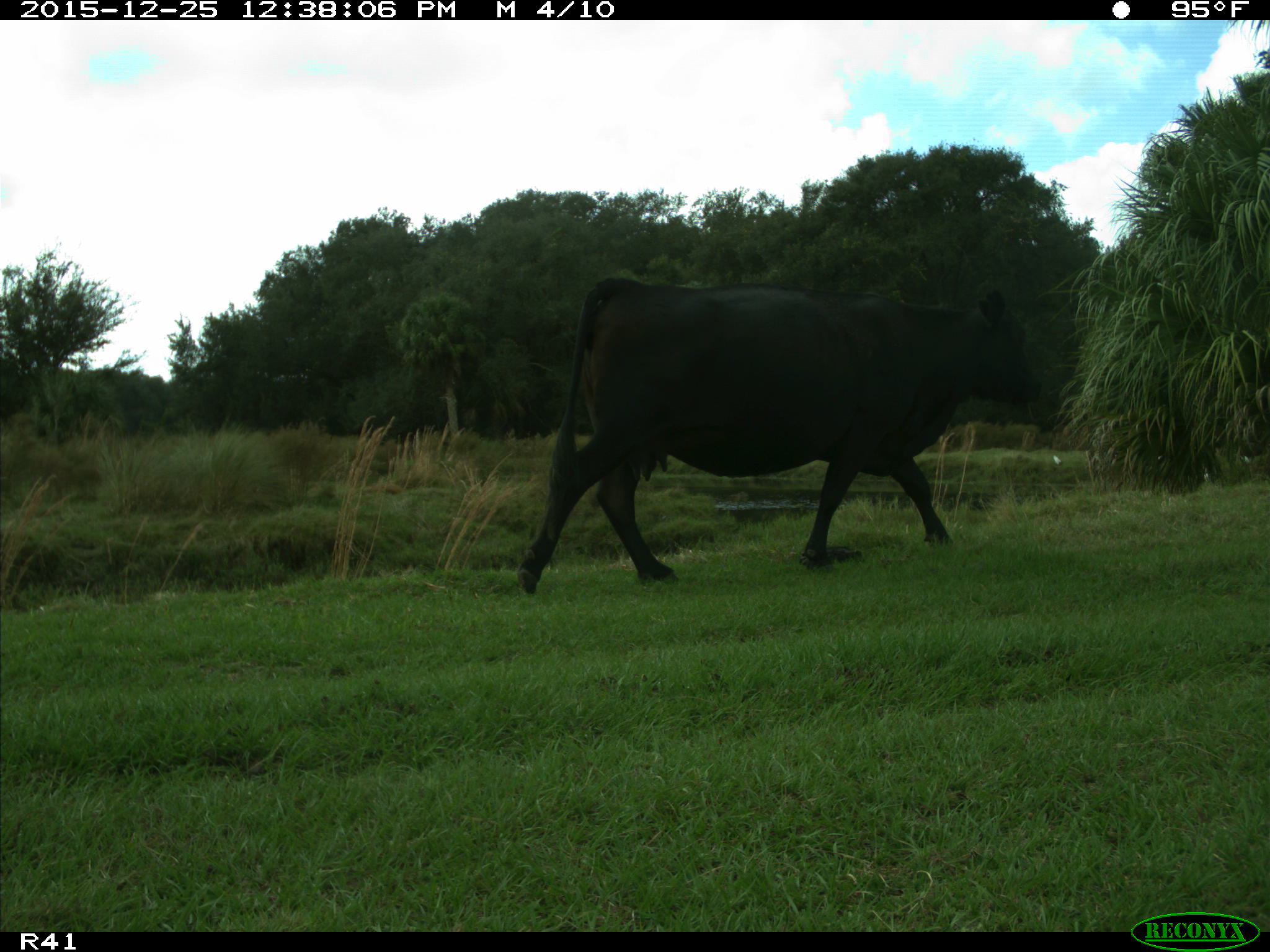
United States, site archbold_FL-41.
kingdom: Animalia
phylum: Chordata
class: Mammalia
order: Artiodactyla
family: Bovidae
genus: Bos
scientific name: Bos taurus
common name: domestic cow